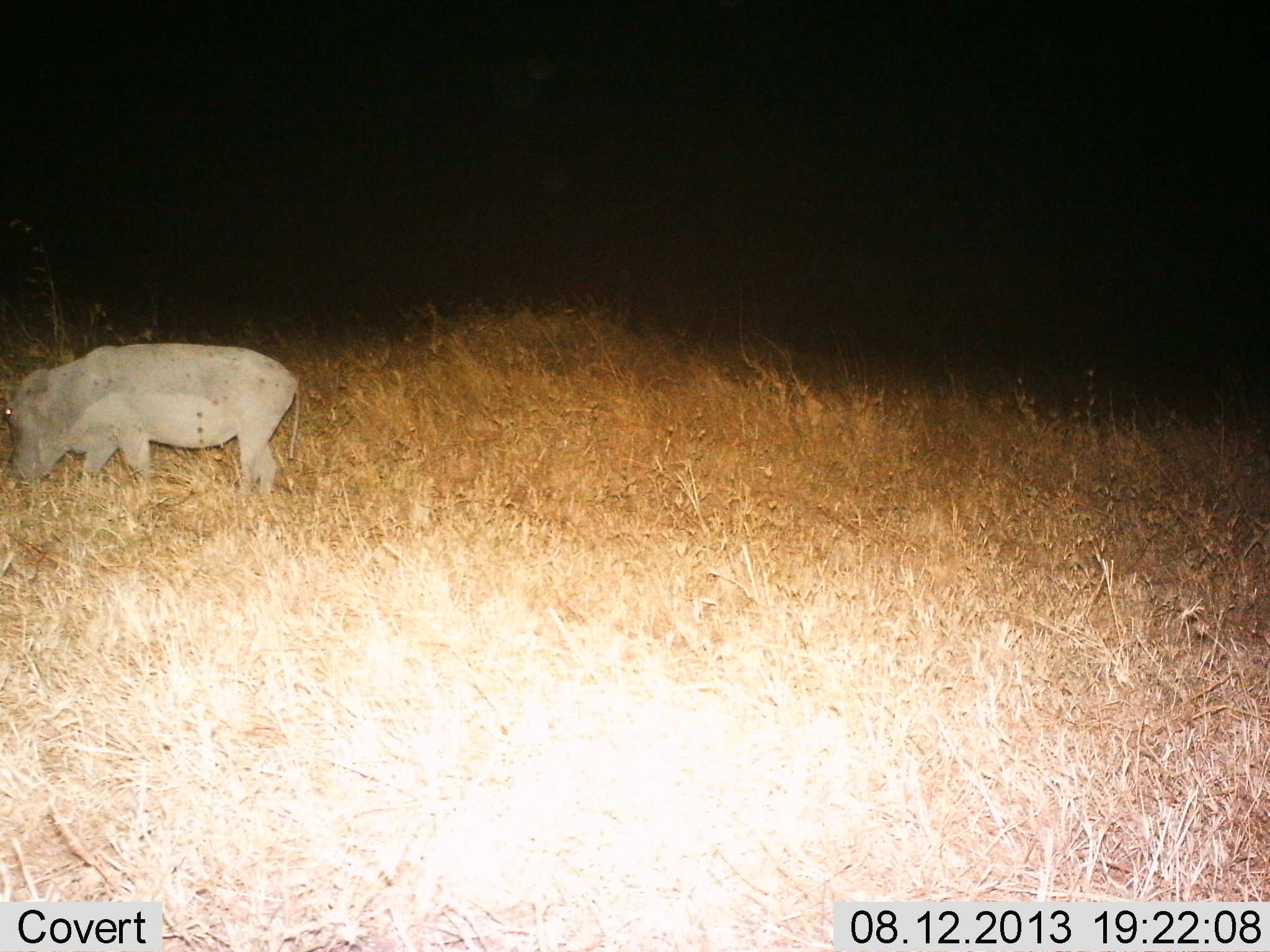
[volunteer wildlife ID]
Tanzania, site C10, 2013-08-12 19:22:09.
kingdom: Animalia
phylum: Chordata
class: Mammalia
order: Artiodactyla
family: Suidae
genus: Phacochoerus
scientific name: Phacochoerus africanus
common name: warthog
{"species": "warthog (Phacochoerus africanus)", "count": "1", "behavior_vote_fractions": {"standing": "44%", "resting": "0%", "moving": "19%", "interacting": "0%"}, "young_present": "0%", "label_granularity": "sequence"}